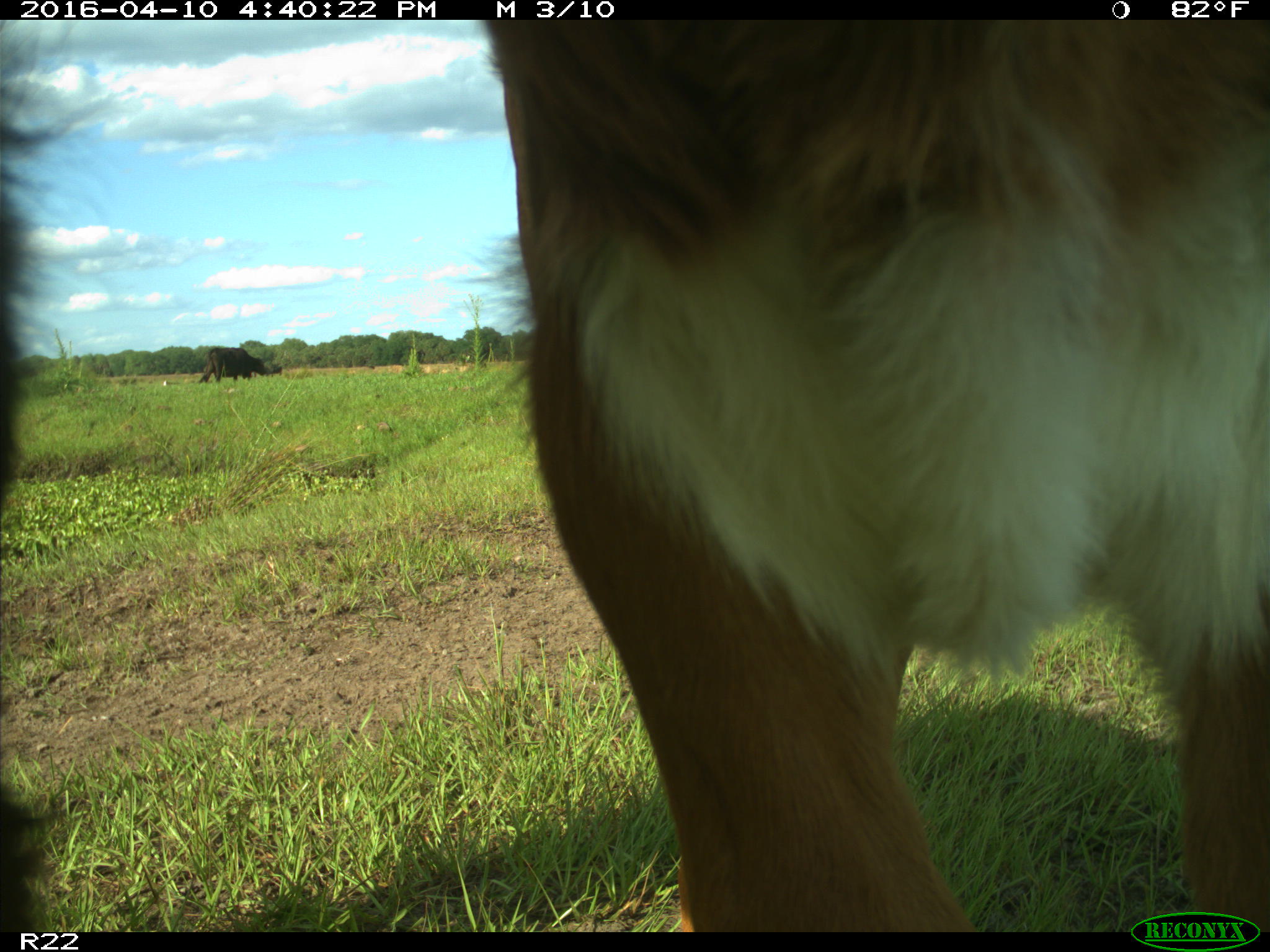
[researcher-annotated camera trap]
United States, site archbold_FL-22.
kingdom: Animalia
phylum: Chordata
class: Mammalia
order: Artiodactyla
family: Bovidae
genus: Bos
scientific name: Bos taurus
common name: domestic cow